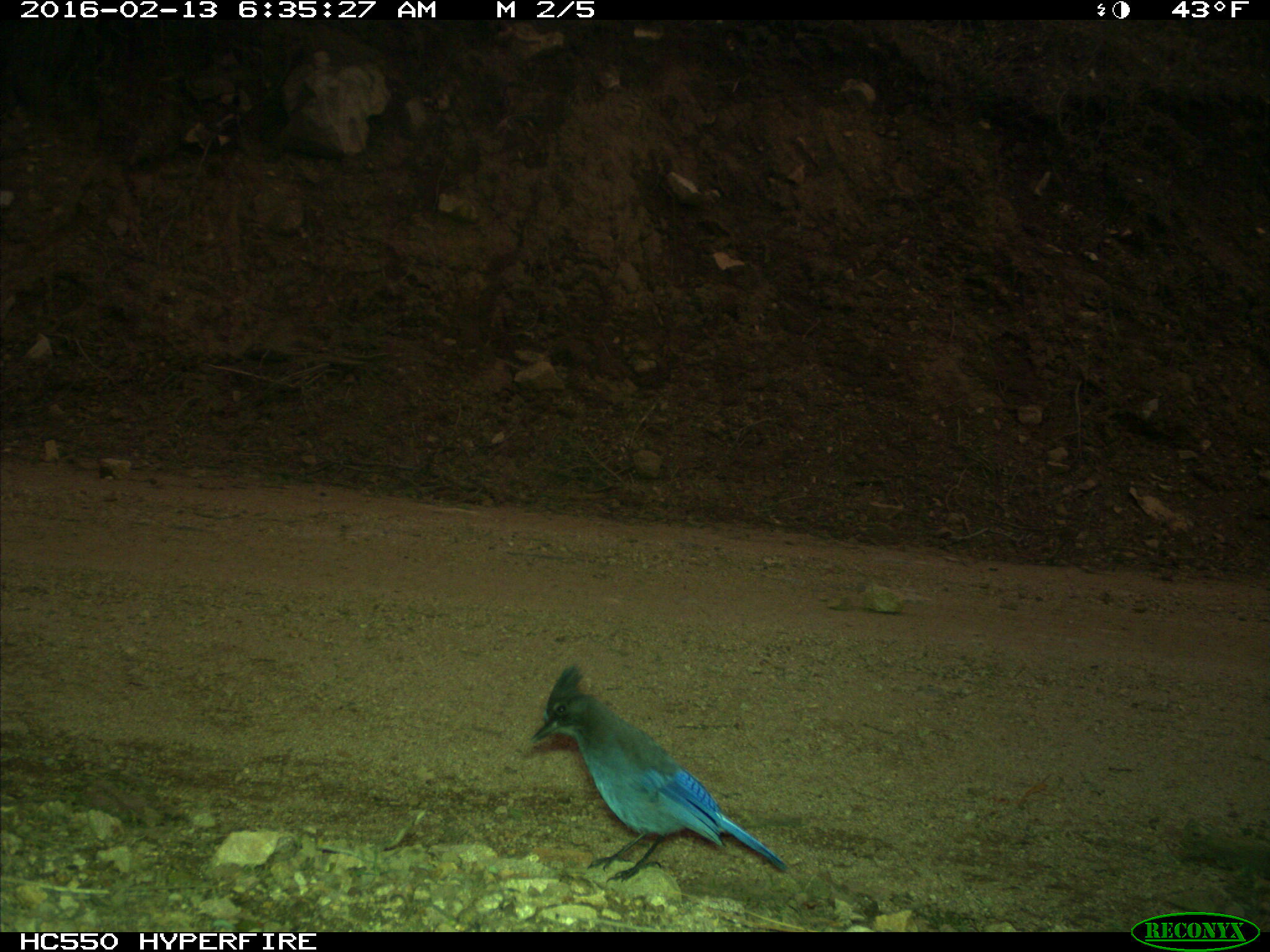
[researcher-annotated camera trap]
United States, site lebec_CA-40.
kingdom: Animalia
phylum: Chordata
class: Aves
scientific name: Aves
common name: birds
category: unidentified bird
Unidentified bird (birds) (Aves).